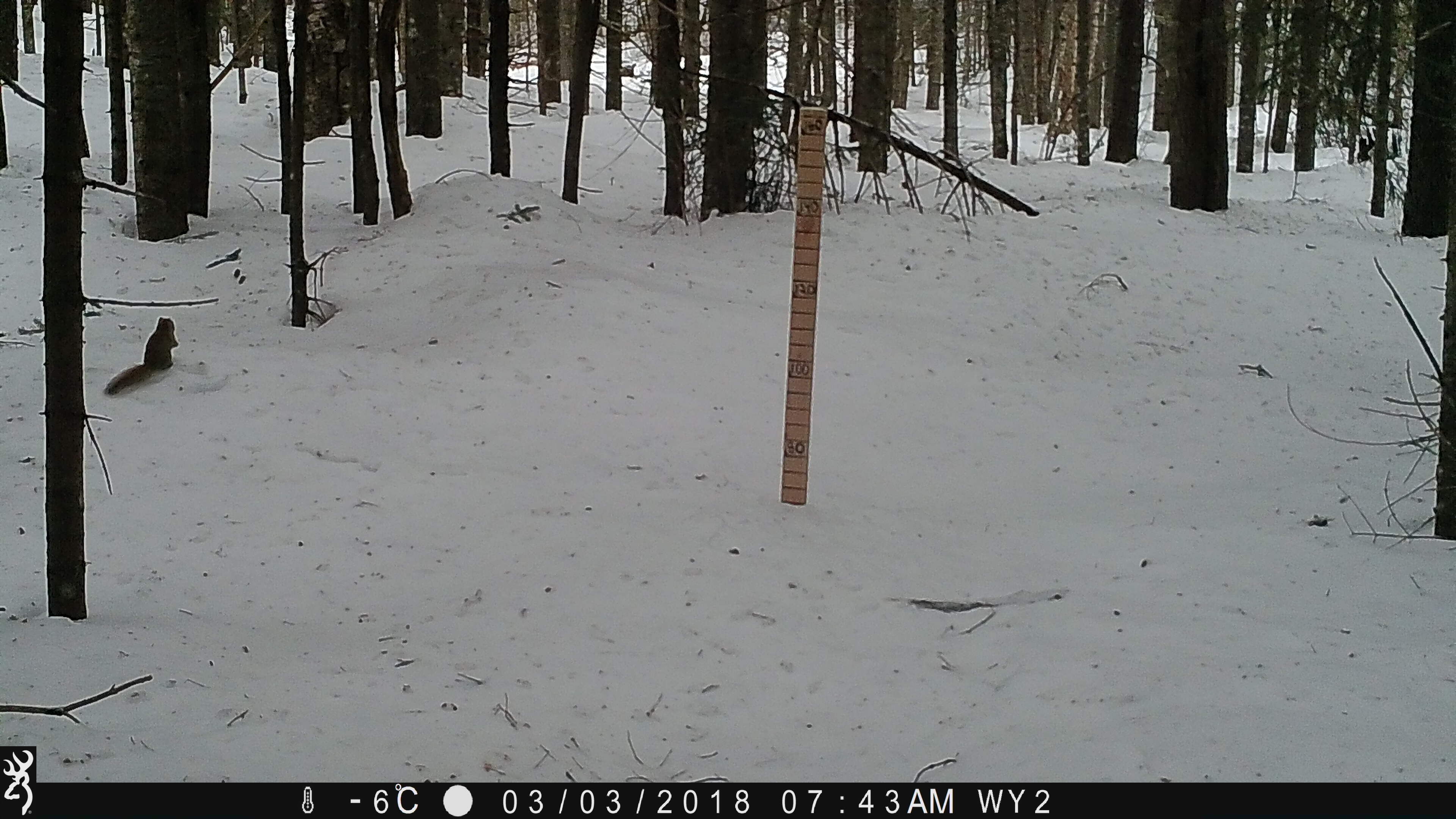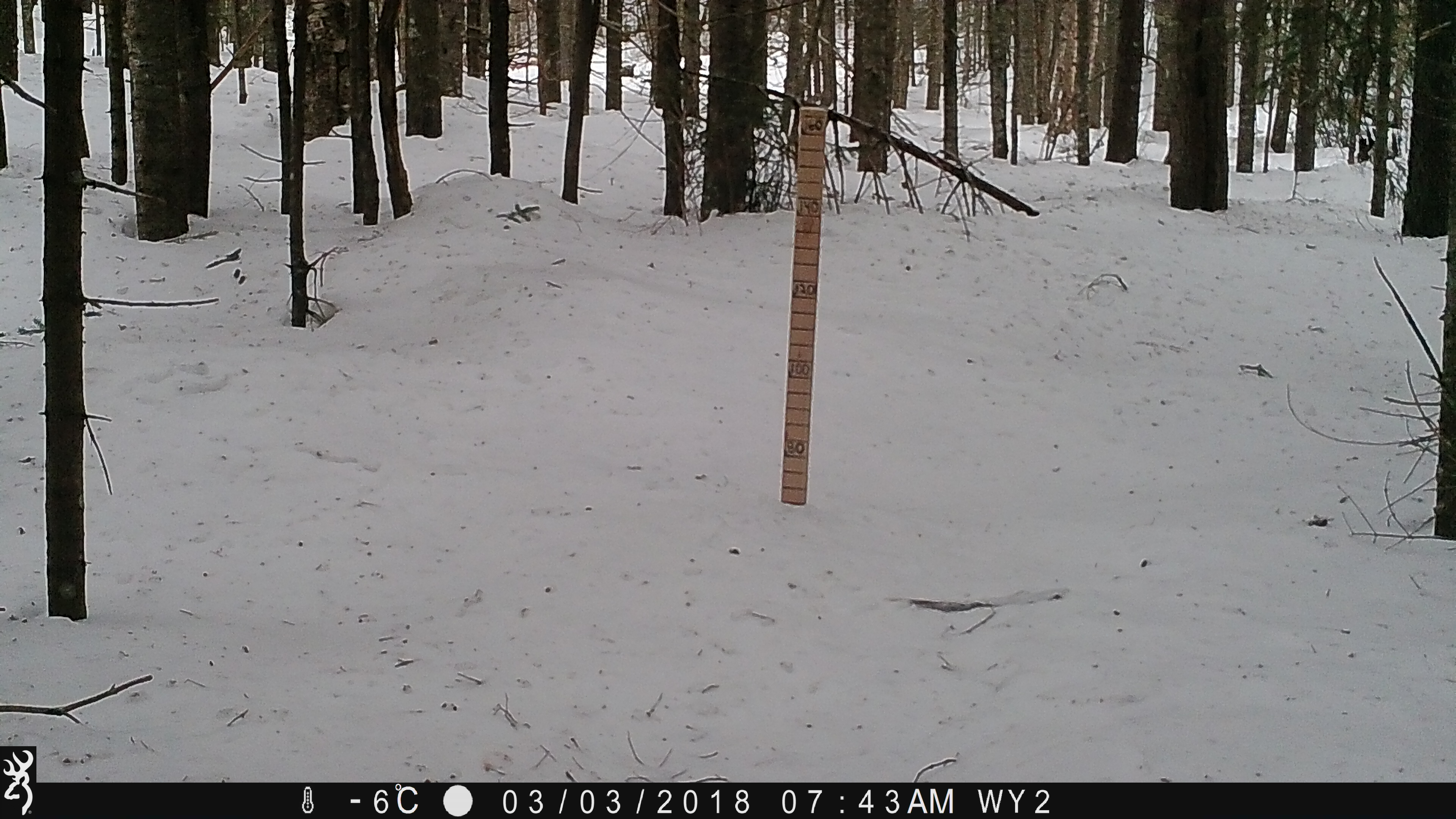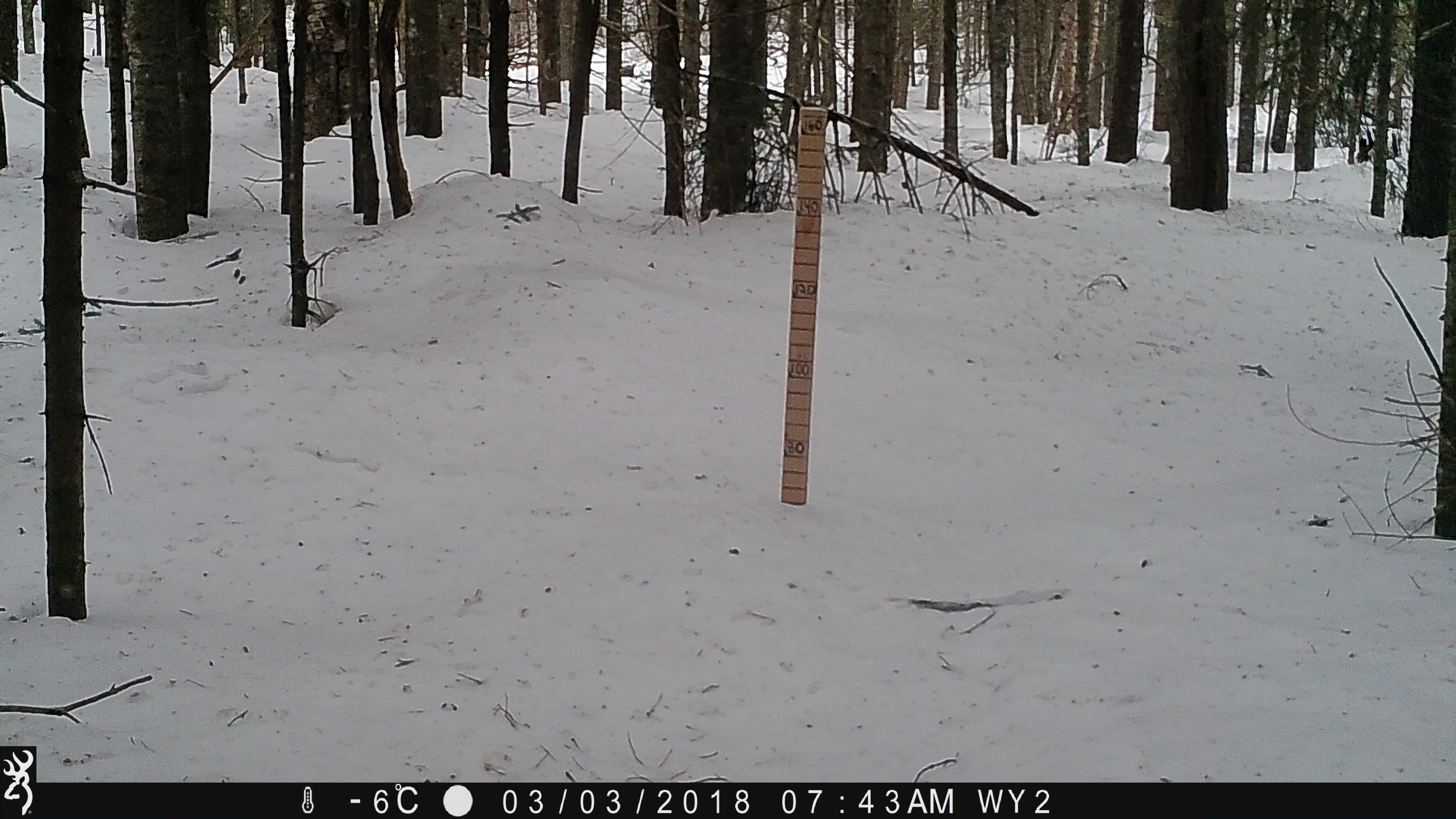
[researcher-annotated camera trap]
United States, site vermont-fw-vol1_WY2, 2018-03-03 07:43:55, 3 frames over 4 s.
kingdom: Animalia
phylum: Chordata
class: Mammalia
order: Rodentia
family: Sciuridae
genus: Tamiasciurus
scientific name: Tamiasciurus hudsonicus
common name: red squirrel